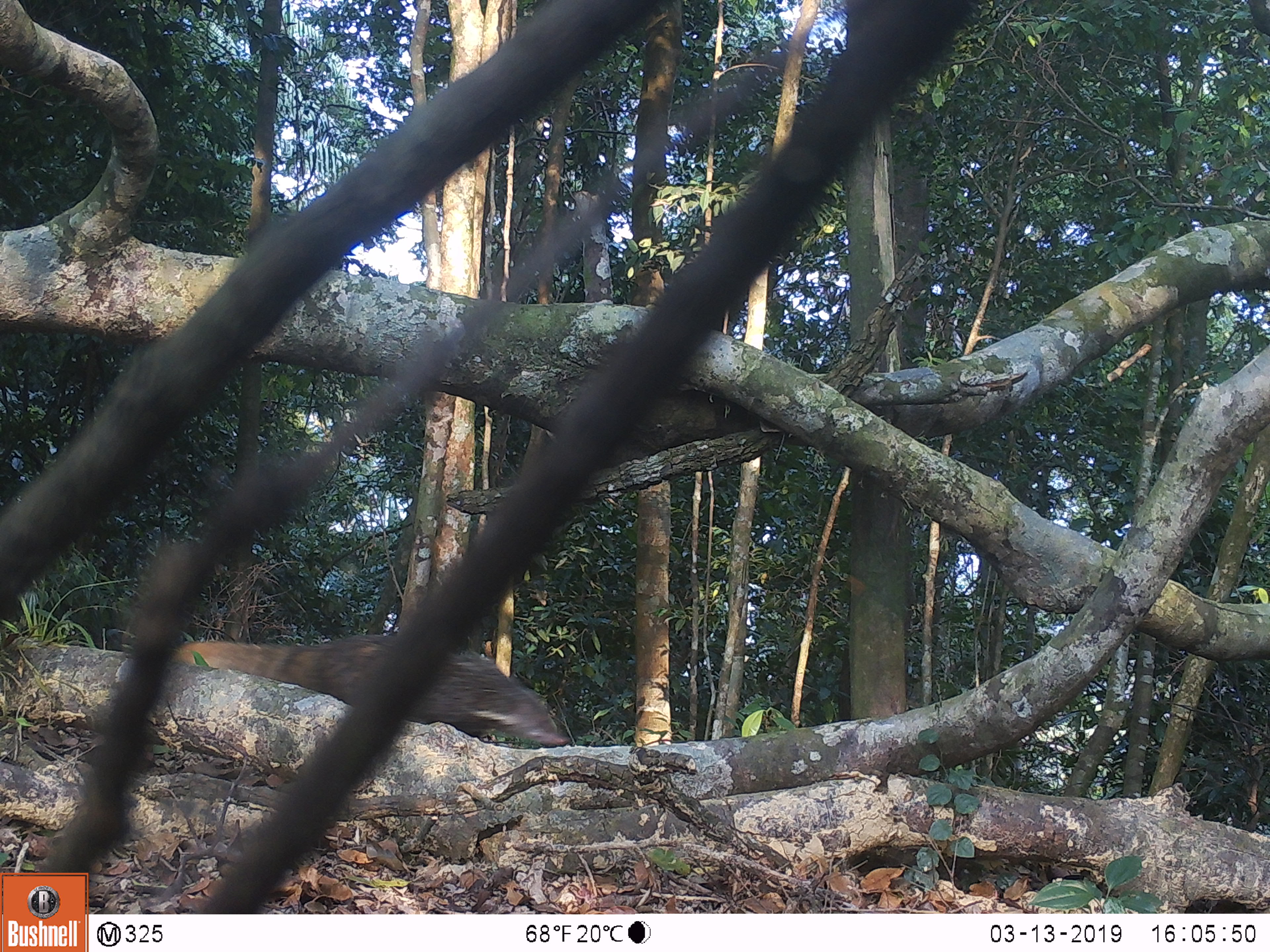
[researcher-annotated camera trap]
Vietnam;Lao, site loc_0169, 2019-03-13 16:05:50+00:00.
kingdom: Animalia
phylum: Chordata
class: Mammalia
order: Carnivora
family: Herpestidae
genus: Urva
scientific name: Urva urva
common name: crab-eating mongoose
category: crab eating mongoose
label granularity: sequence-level